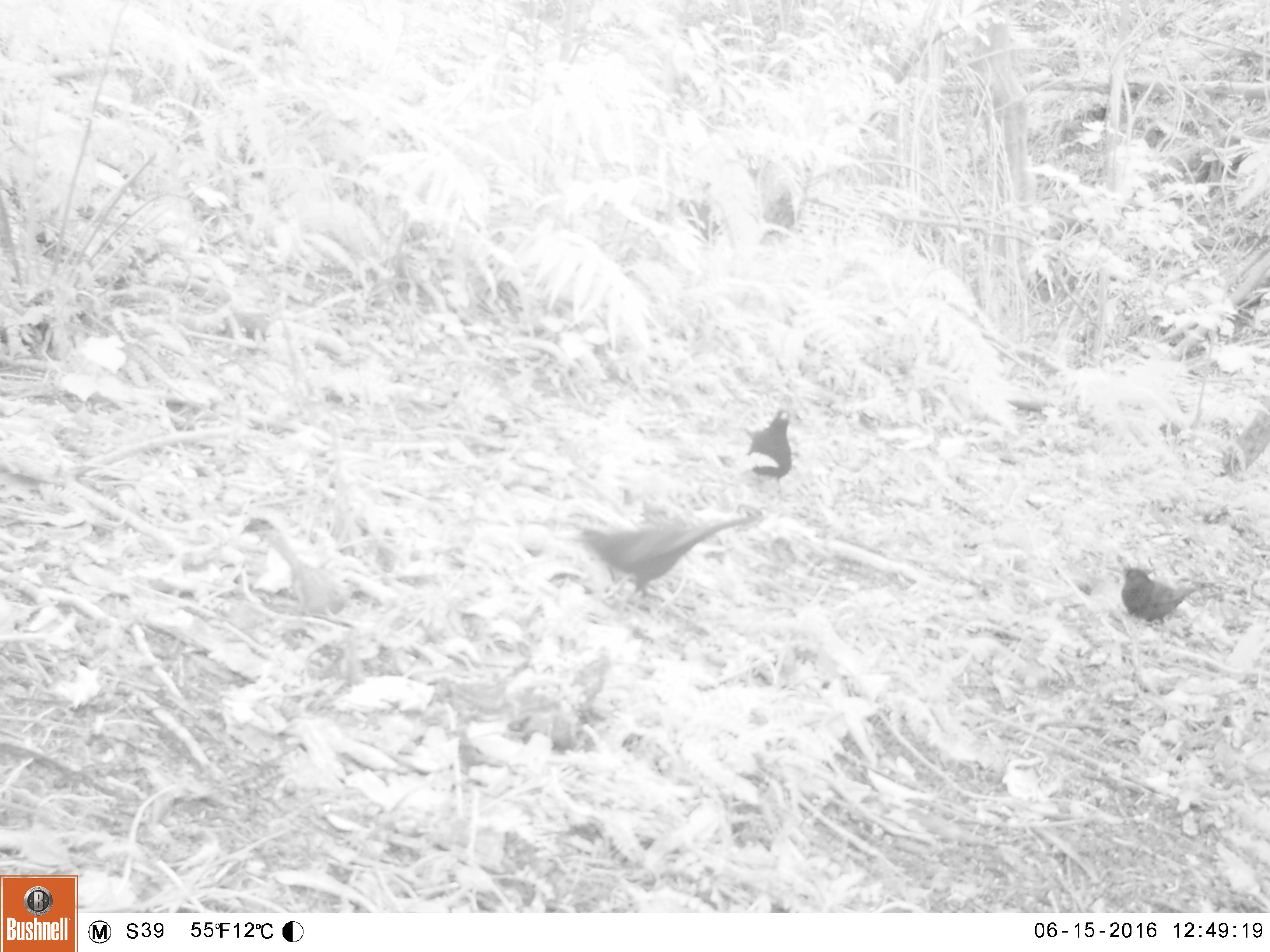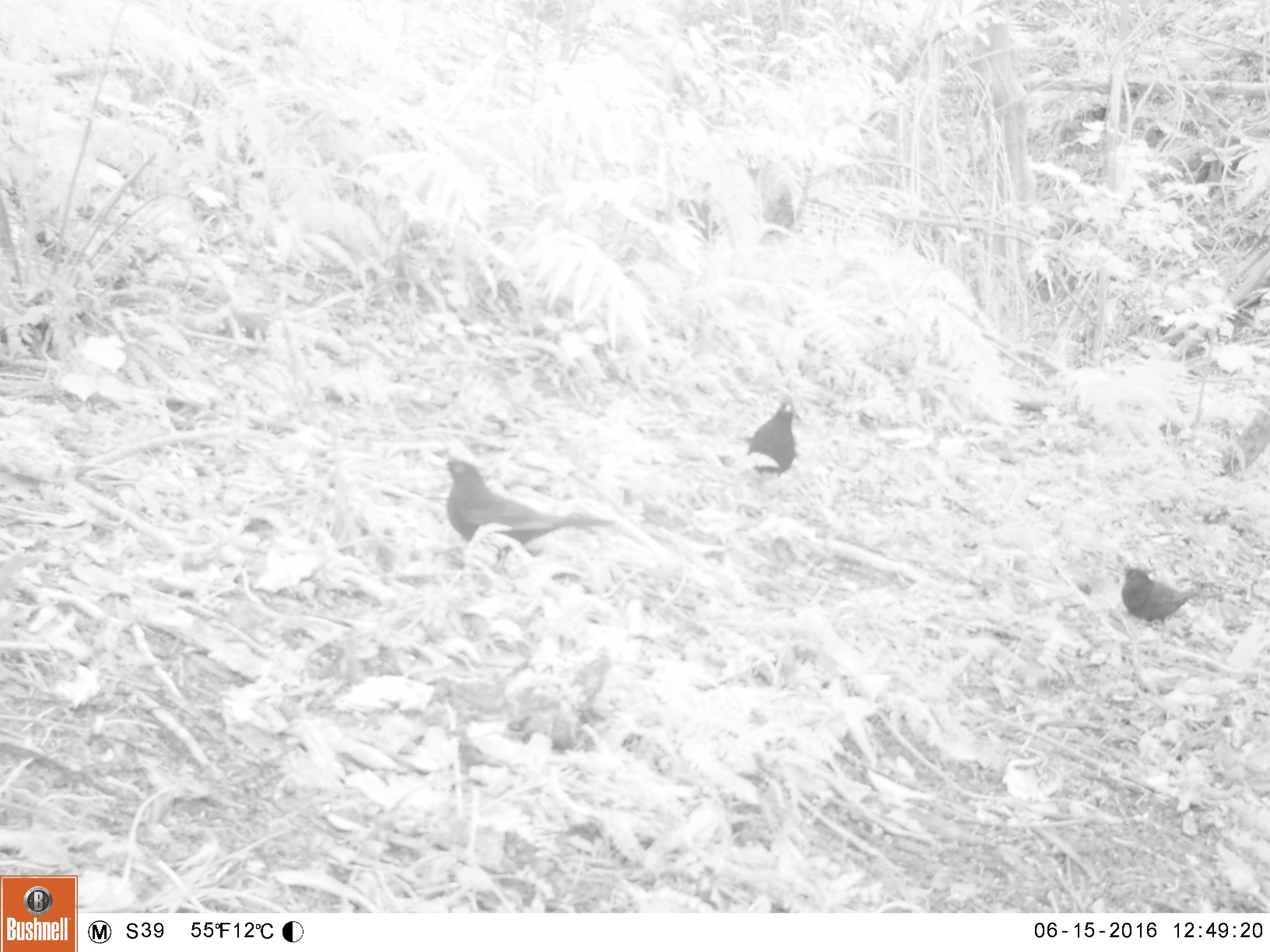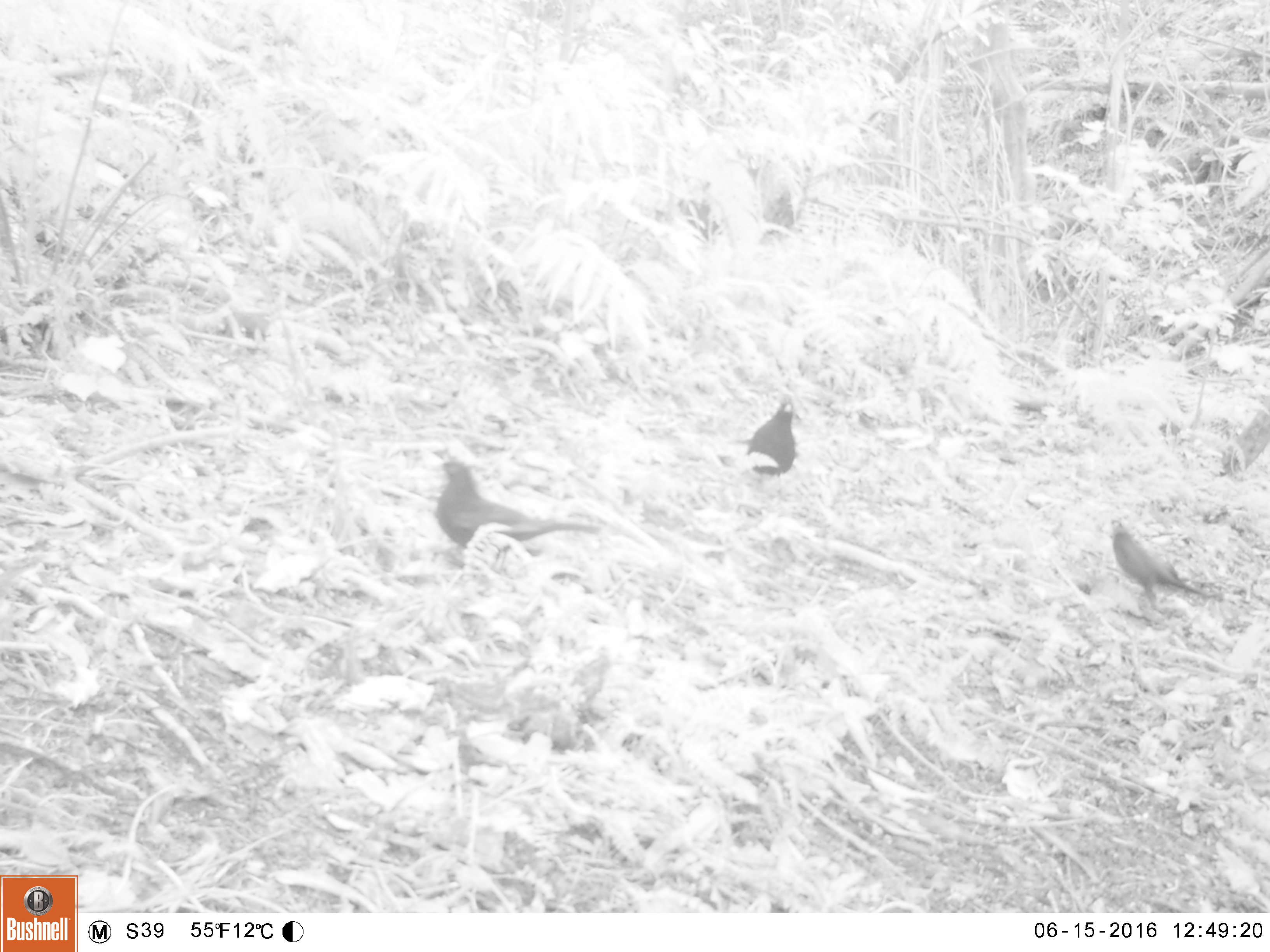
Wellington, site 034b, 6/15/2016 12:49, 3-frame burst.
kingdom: Animalia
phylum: Chordata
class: Aves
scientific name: Aves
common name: bird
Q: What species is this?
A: Bird (Aves).